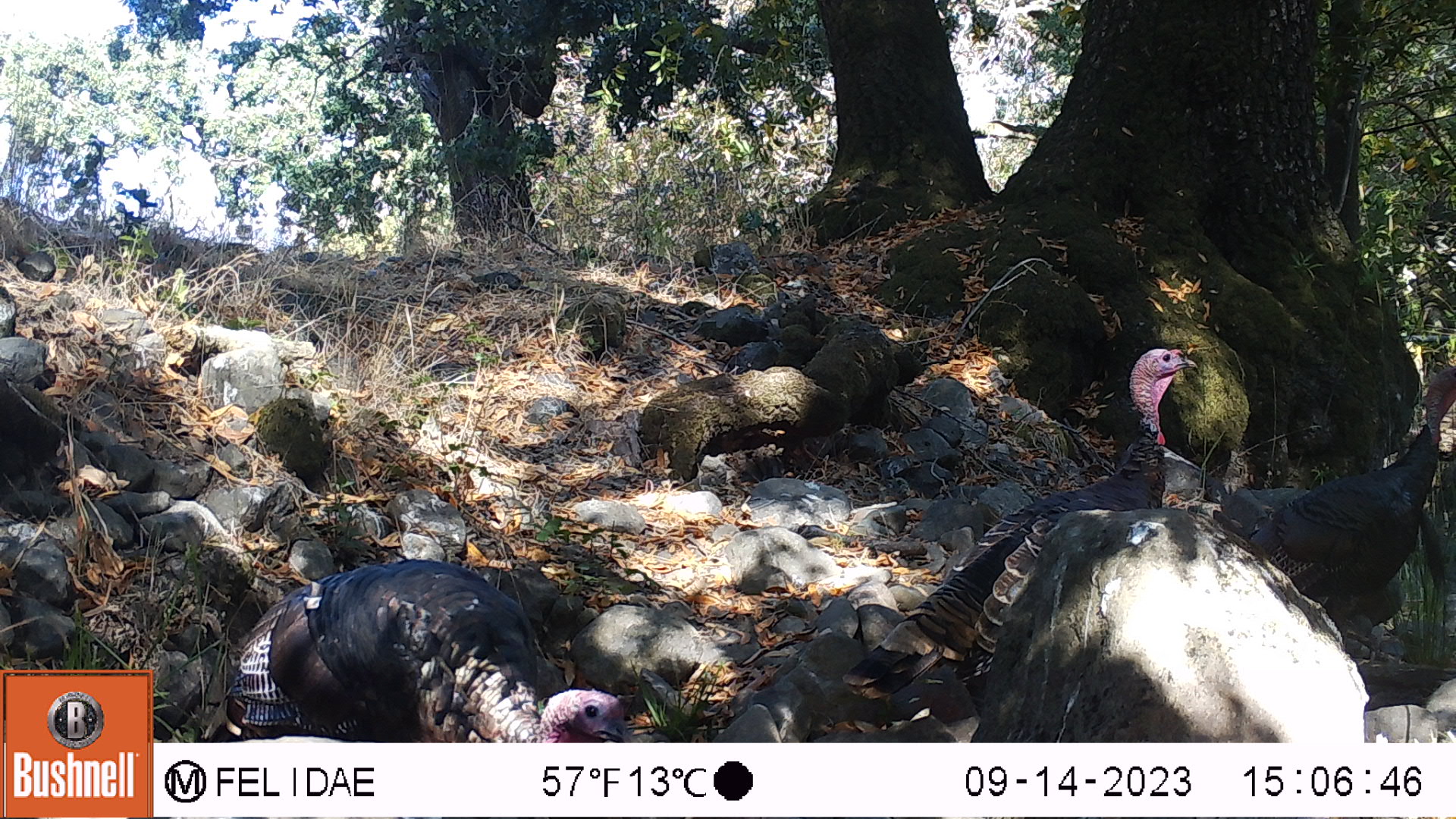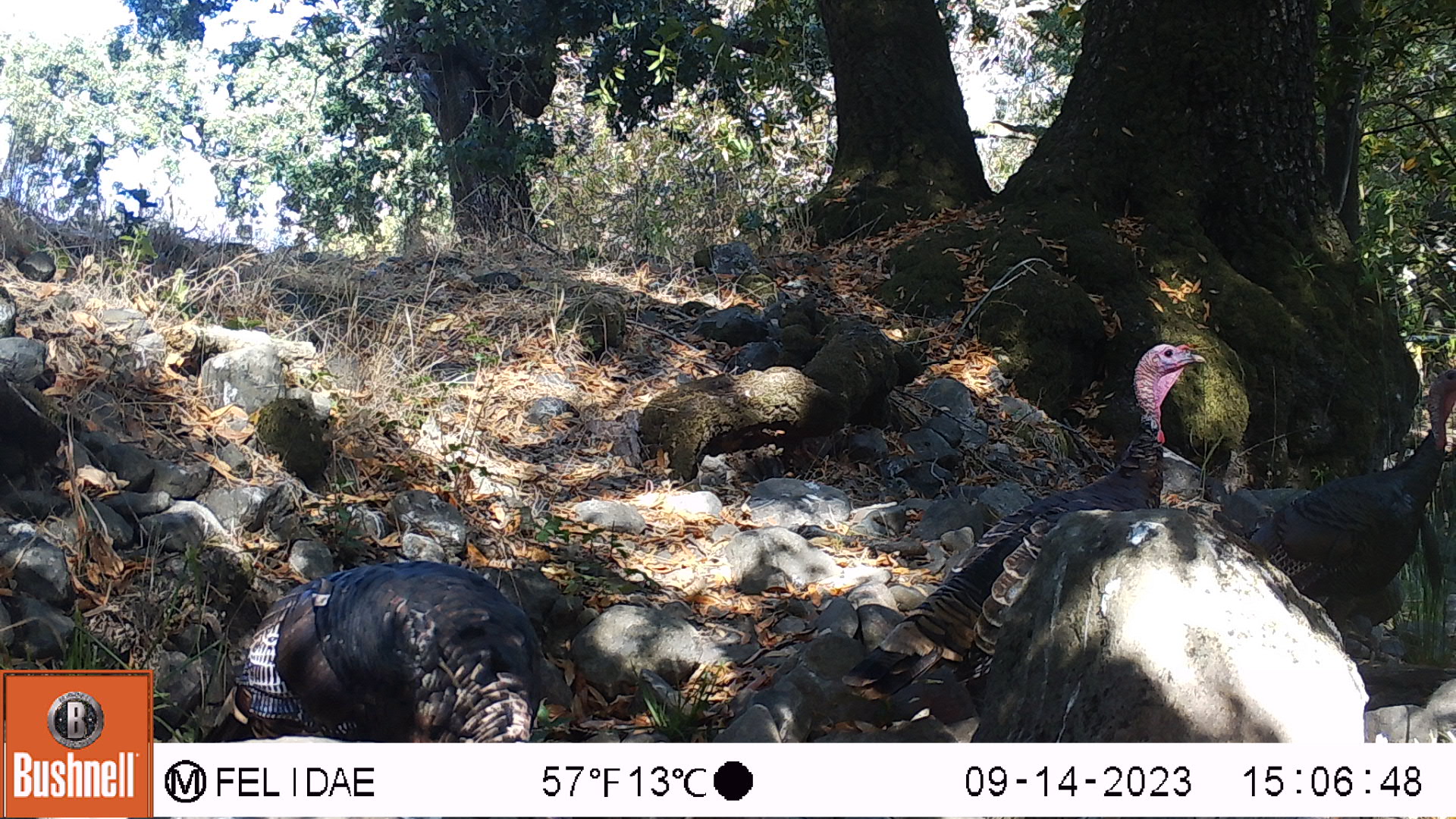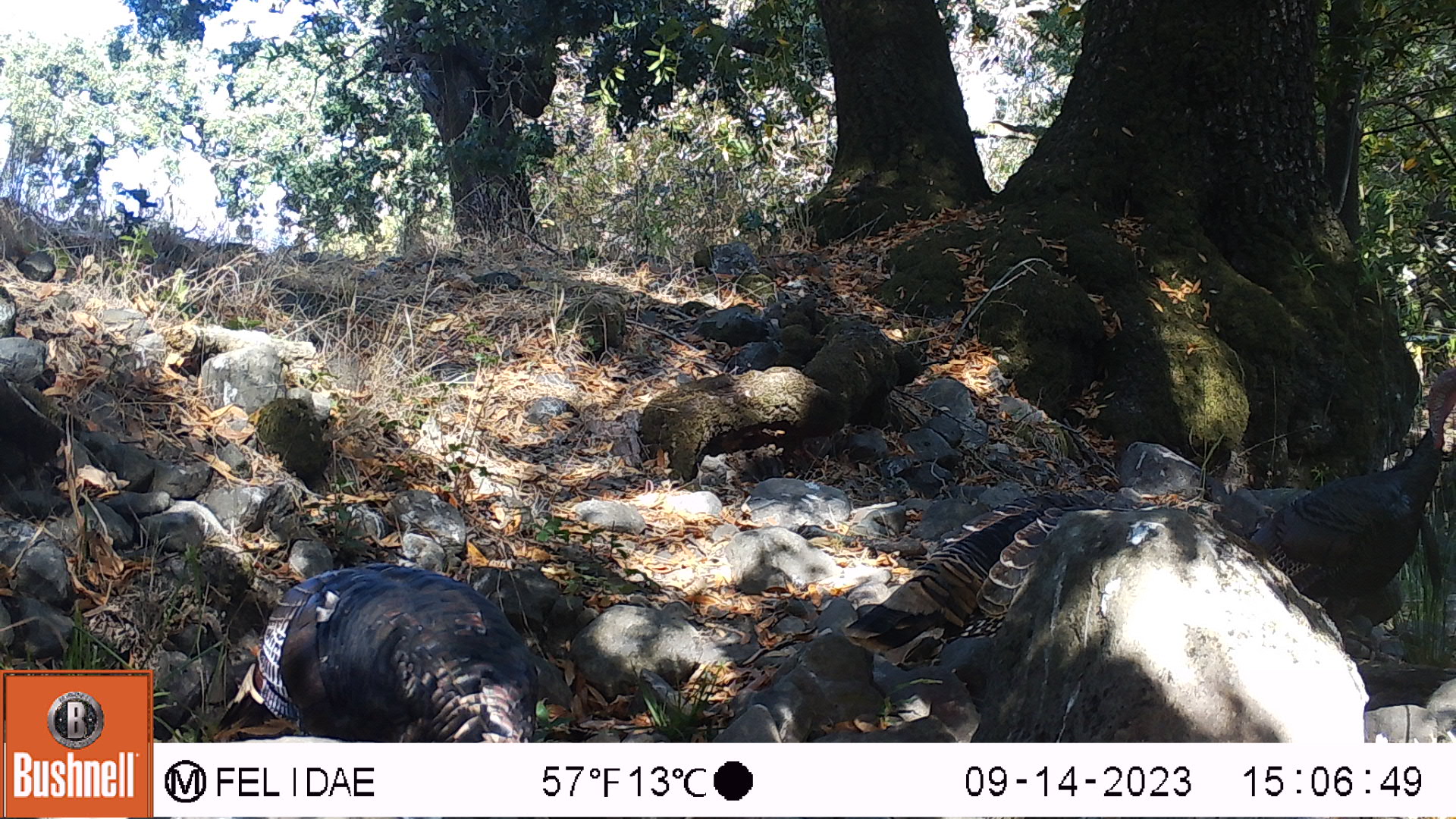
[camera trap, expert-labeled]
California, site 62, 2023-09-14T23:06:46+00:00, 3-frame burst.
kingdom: Animalia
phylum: Chordata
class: Aves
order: Galliformes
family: Phasianidae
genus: Meleagris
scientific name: Meleagris gallopavo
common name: turkey